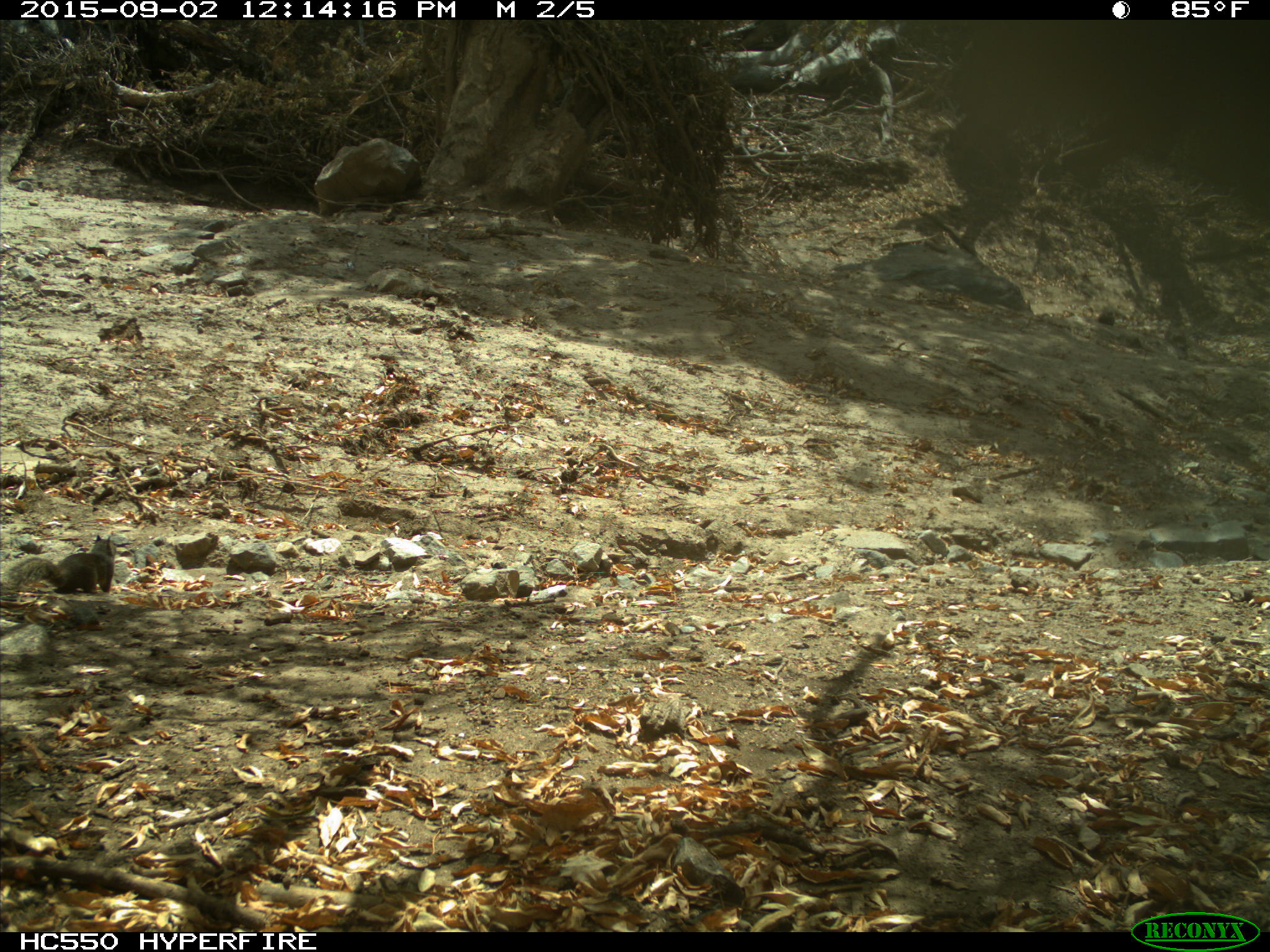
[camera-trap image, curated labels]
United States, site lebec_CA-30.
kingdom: Animalia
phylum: Chordata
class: Mammalia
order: Rodentia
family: Sciuridae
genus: Otospermophilus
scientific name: Otospermophilus beecheyi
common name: california ground squirrel